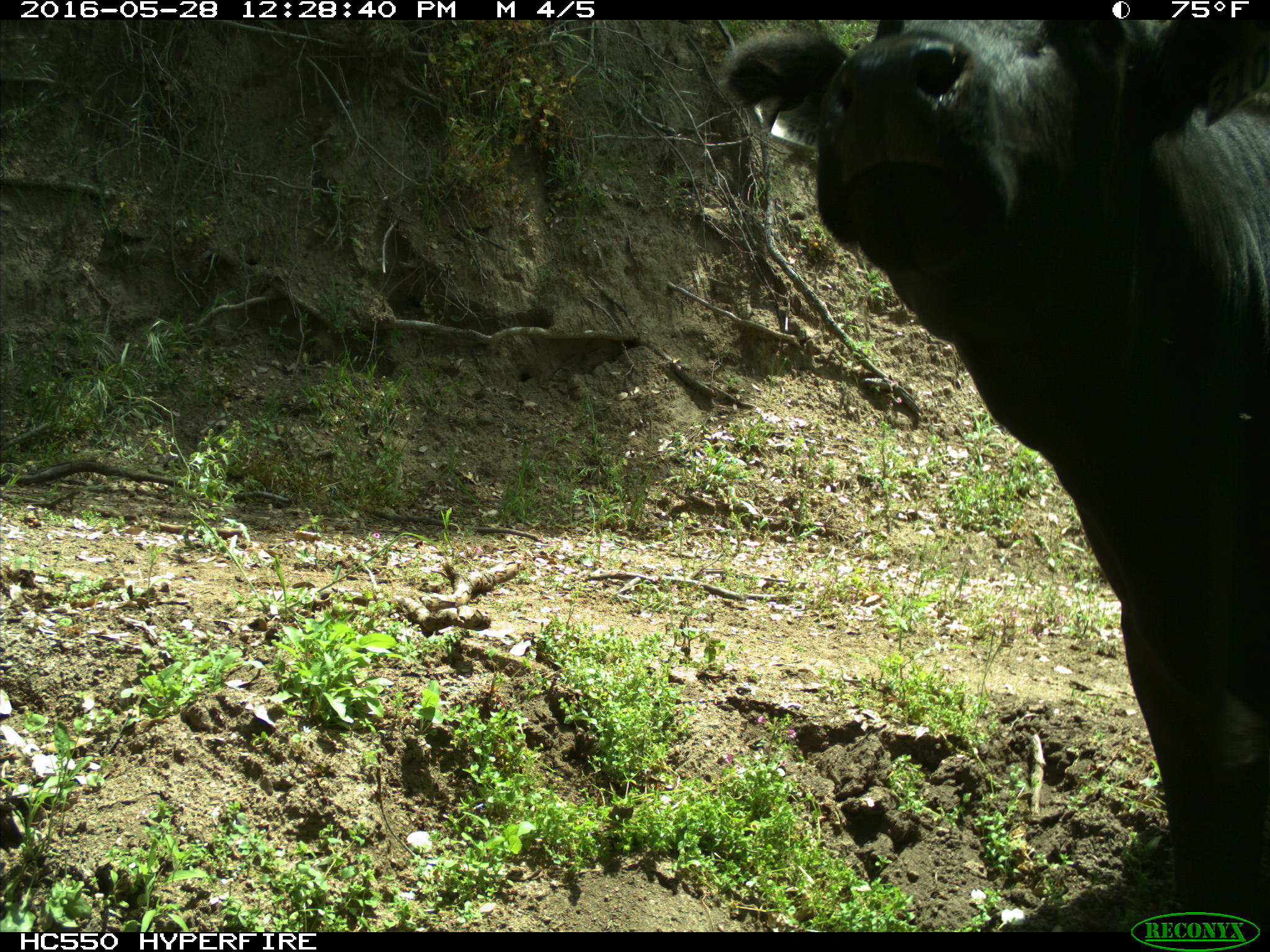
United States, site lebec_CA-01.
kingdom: Animalia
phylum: Chordata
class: Mammalia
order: Artiodactyla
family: Bovidae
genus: Bos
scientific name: Bos taurus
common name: domestic cow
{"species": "Bos taurus (domestic cow)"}